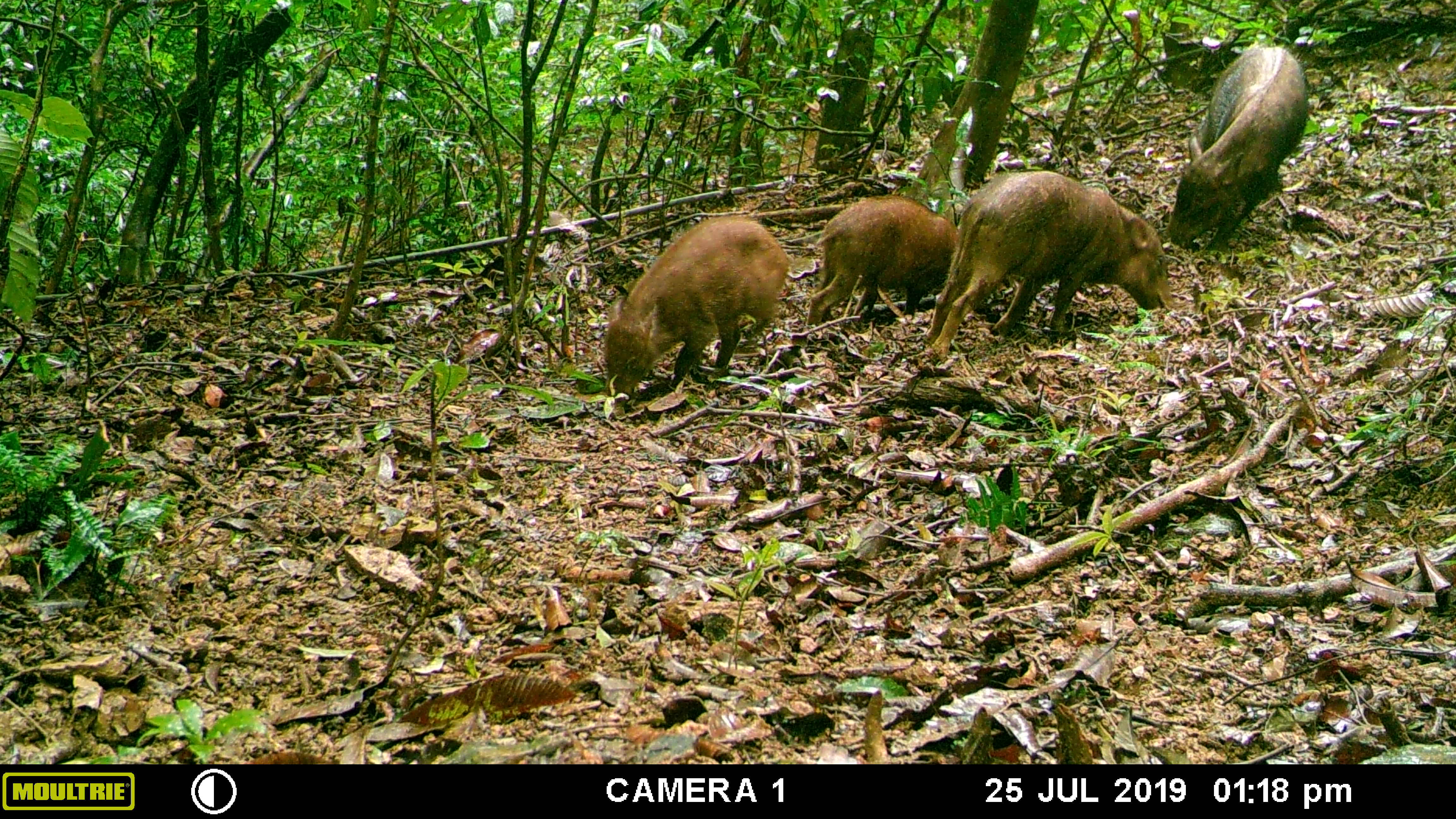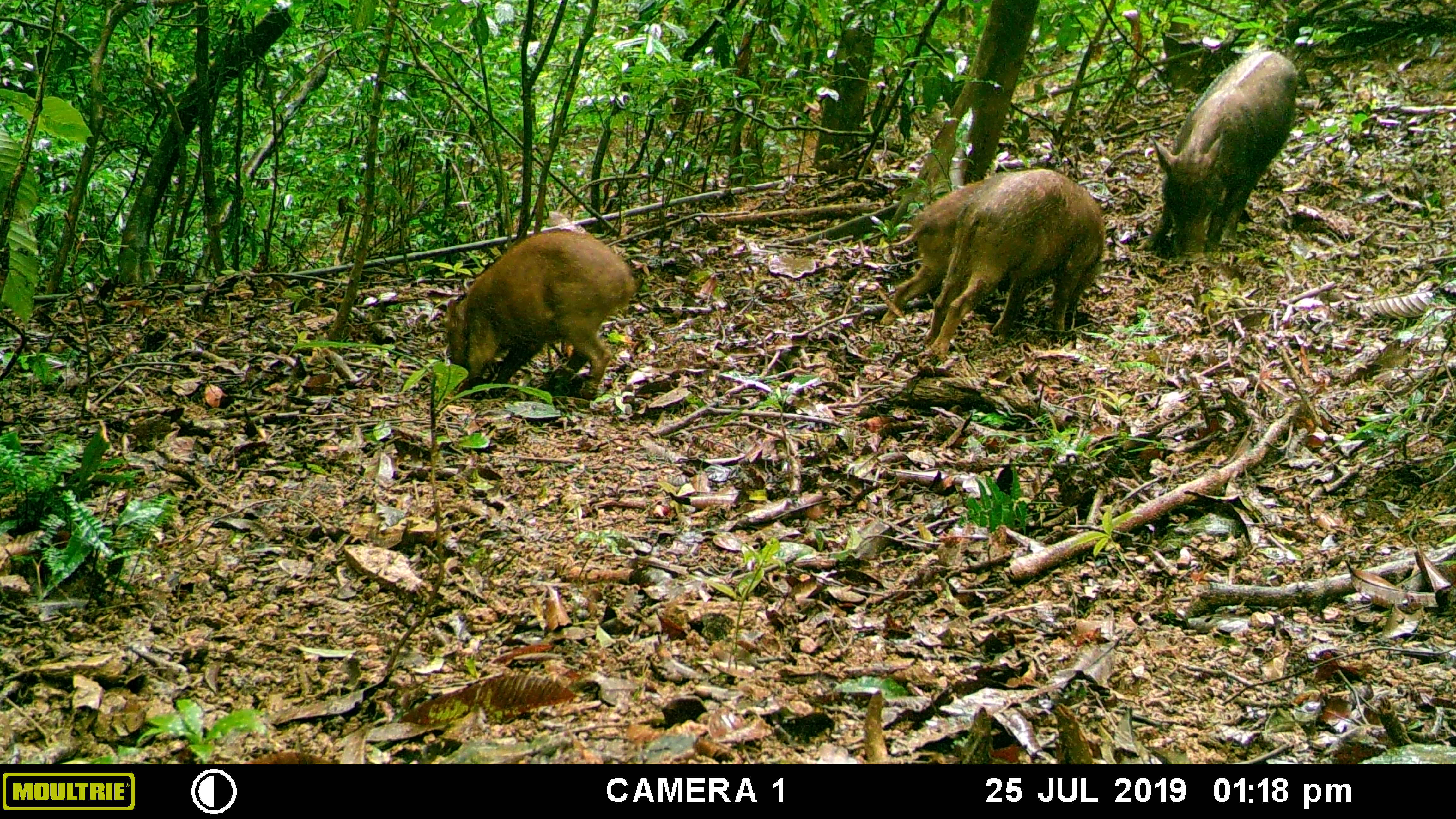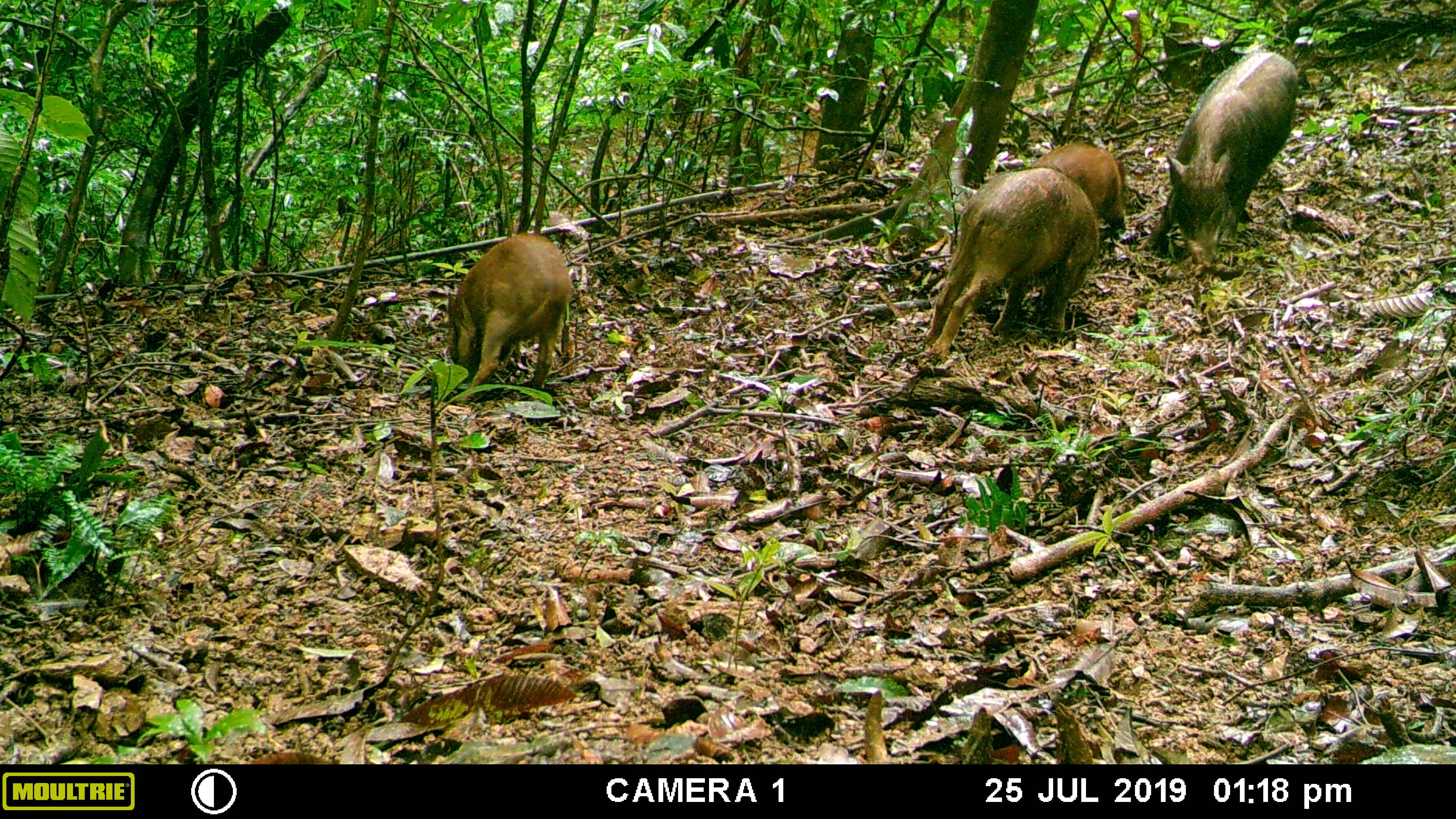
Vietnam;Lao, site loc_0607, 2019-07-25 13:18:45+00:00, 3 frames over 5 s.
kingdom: Animalia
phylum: Chordata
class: Mammalia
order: Artiodactyla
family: Suidae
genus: Sus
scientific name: Sus scrofa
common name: eurasian wild pig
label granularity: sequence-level